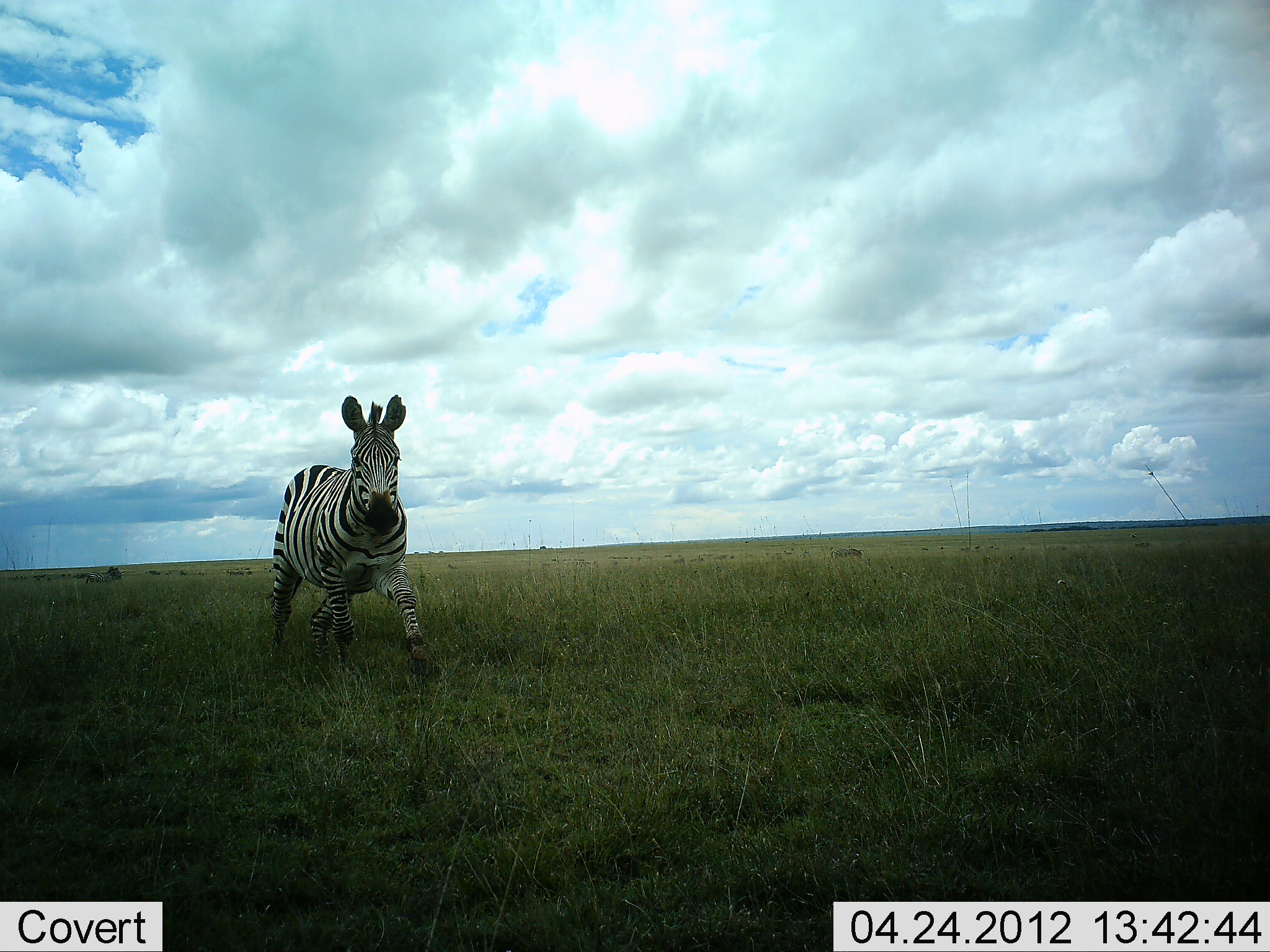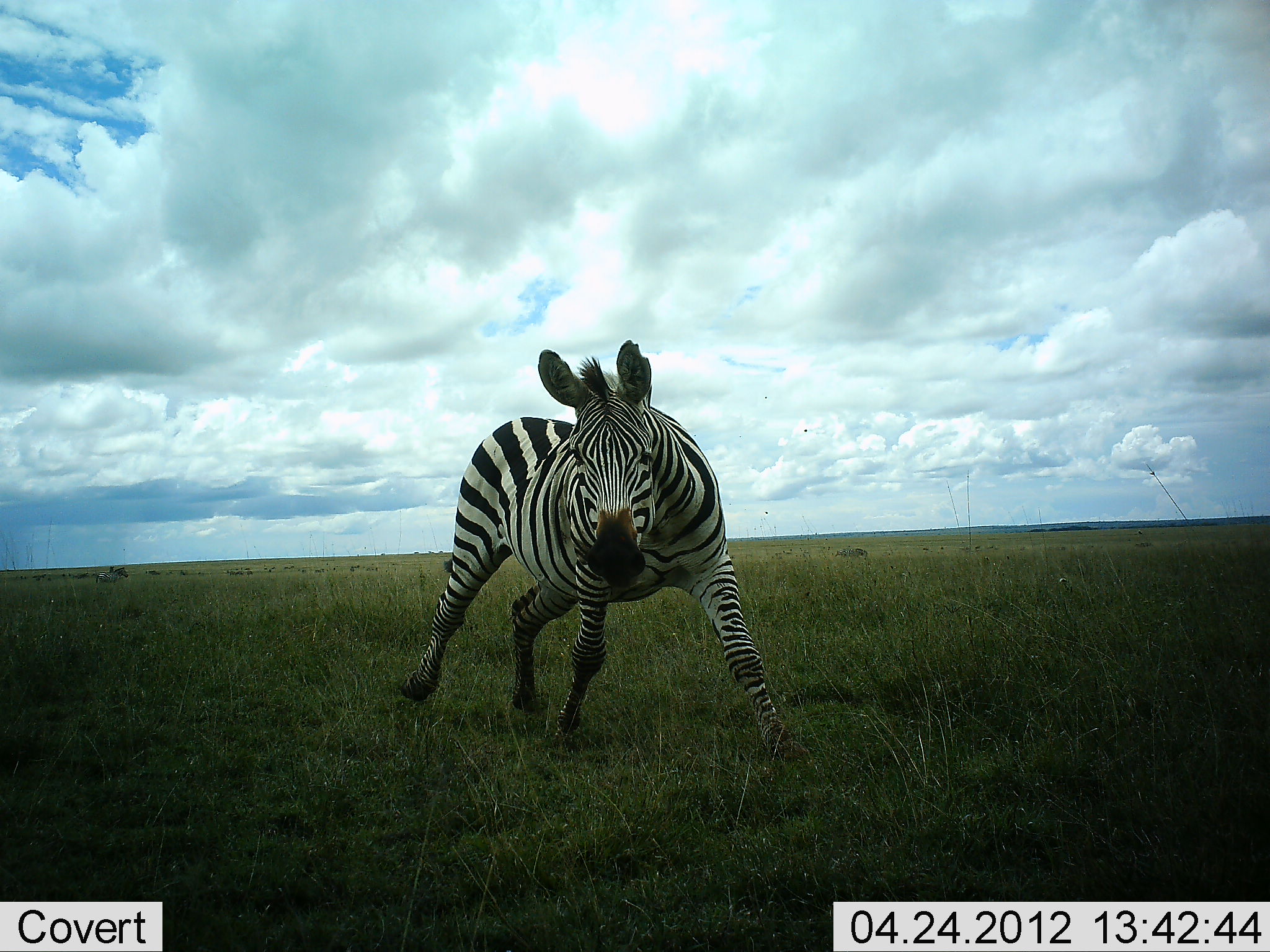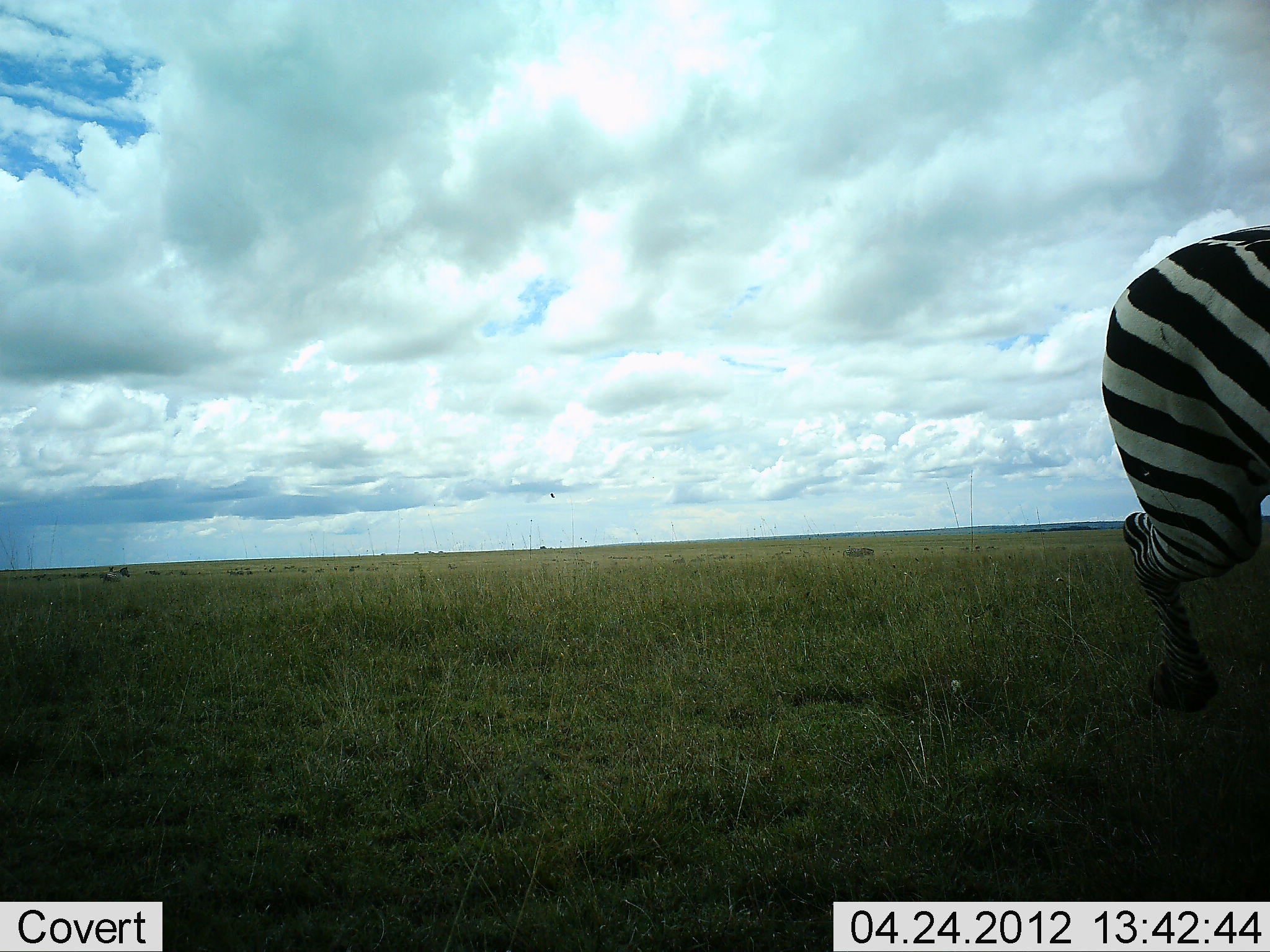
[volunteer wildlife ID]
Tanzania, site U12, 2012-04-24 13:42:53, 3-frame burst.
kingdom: Animalia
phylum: Chordata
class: Mammalia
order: Perissodactyla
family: Equidae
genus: Equus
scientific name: Equus quagga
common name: plains zebra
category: zebra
Zebra (plains zebra) (Equus quagga), count 1. Behavior (volunteer vote fractions): standing 8%, resting 0%, moving 89%, interacting 8%. Young present (vote fraction): 0%. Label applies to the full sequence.